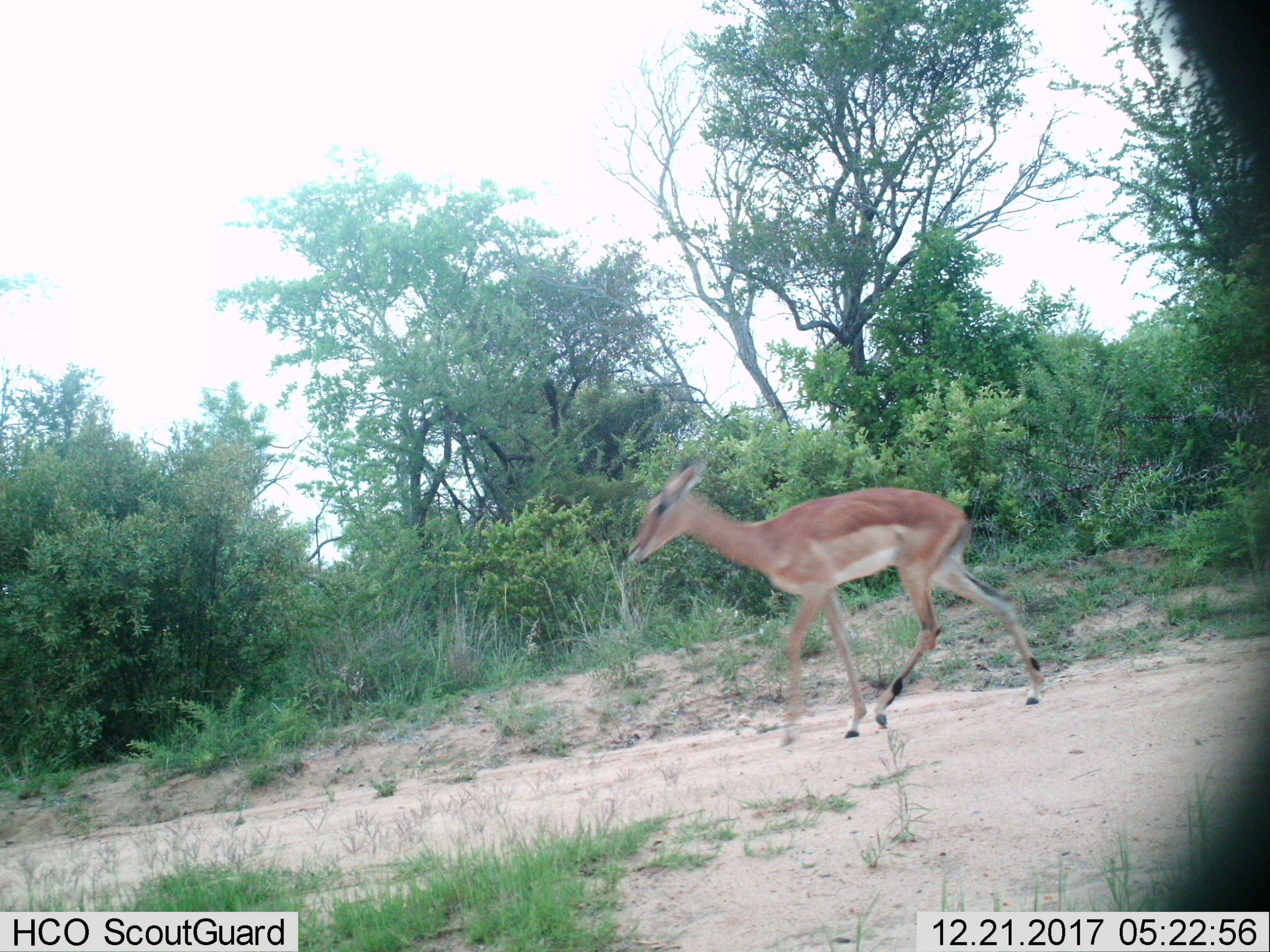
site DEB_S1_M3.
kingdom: Animalia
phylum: Chordata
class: Mammalia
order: Artiodactyla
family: Bovidae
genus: Aepyceros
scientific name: Aepyceros melampus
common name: impala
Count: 1.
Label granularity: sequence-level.